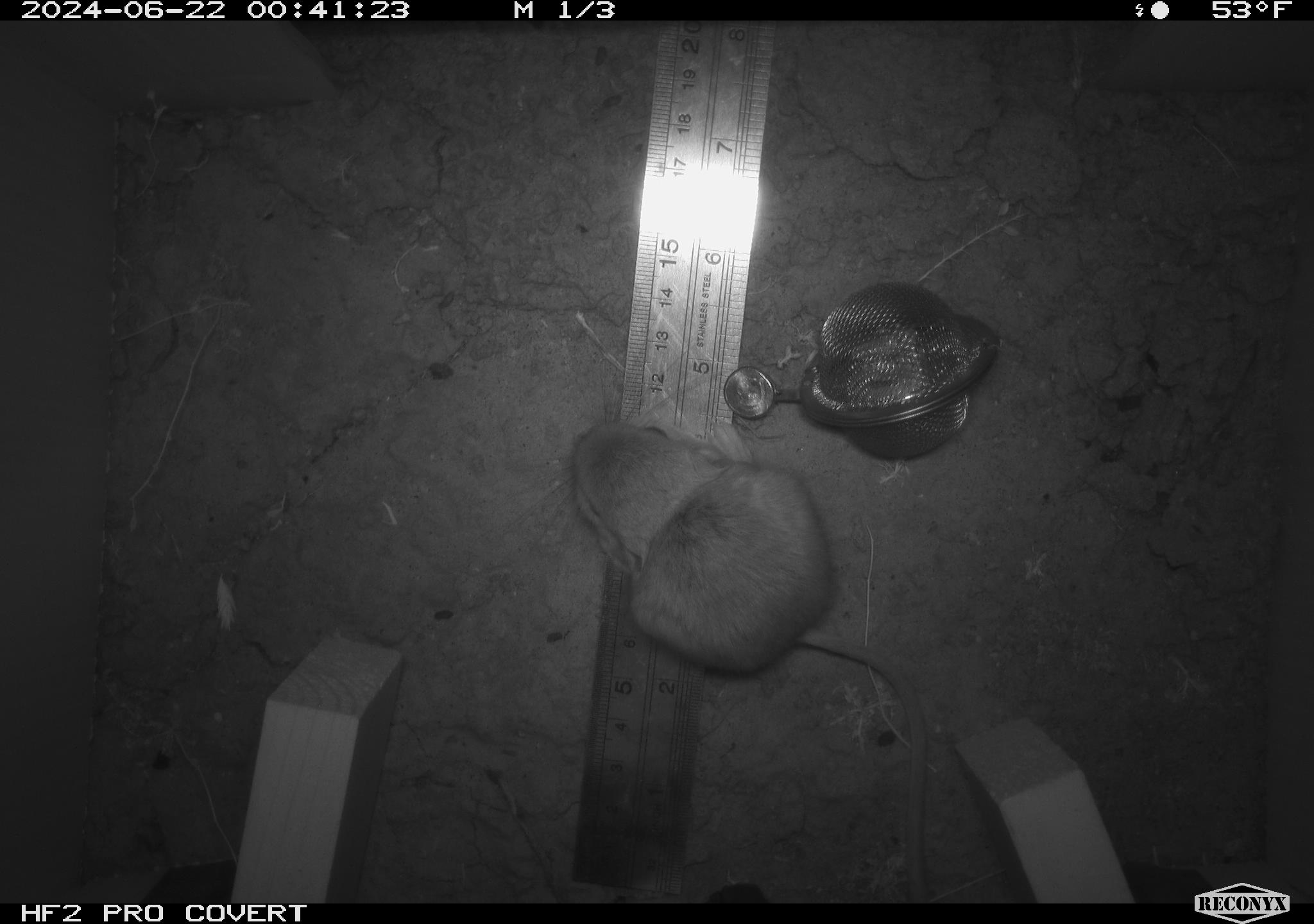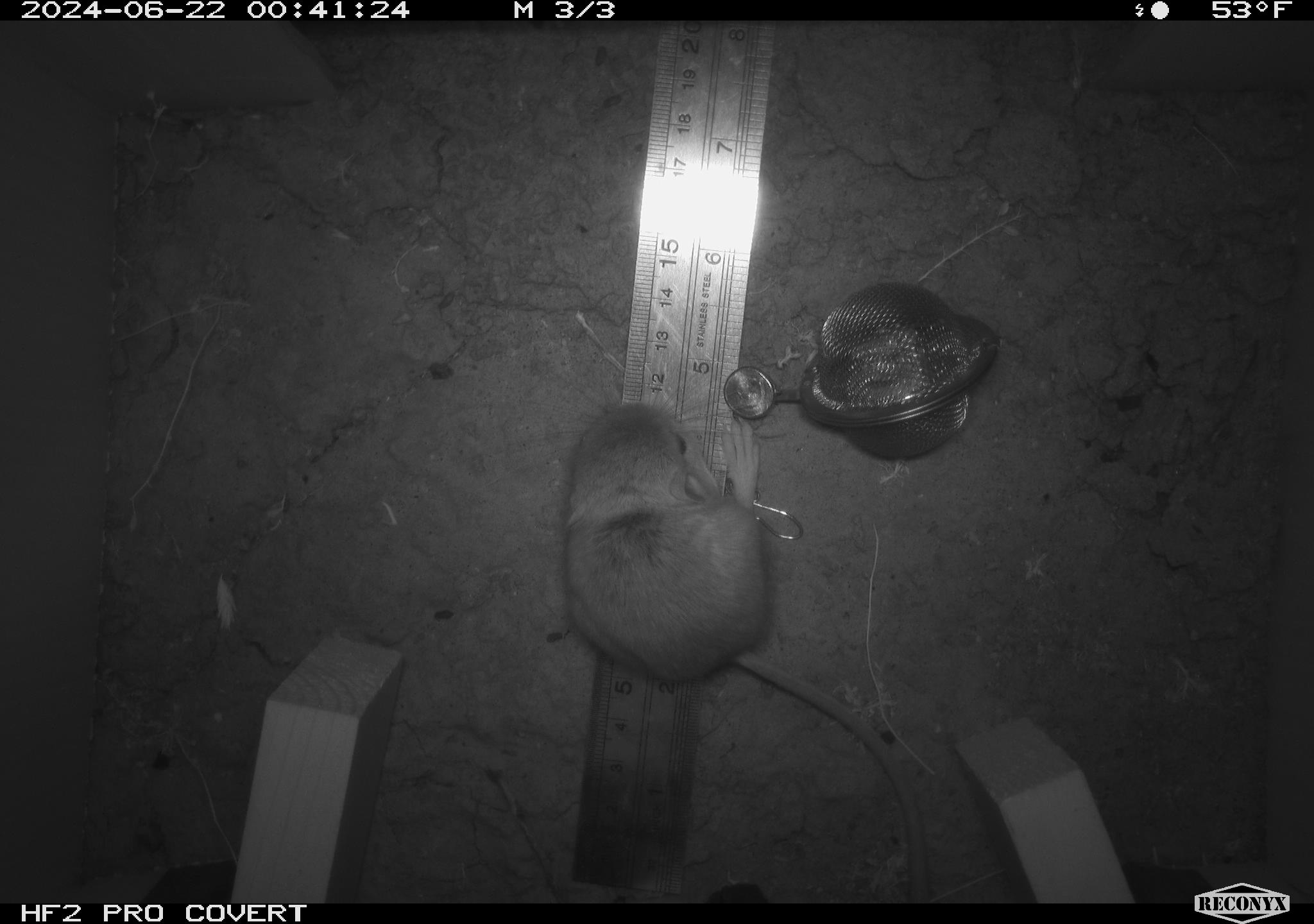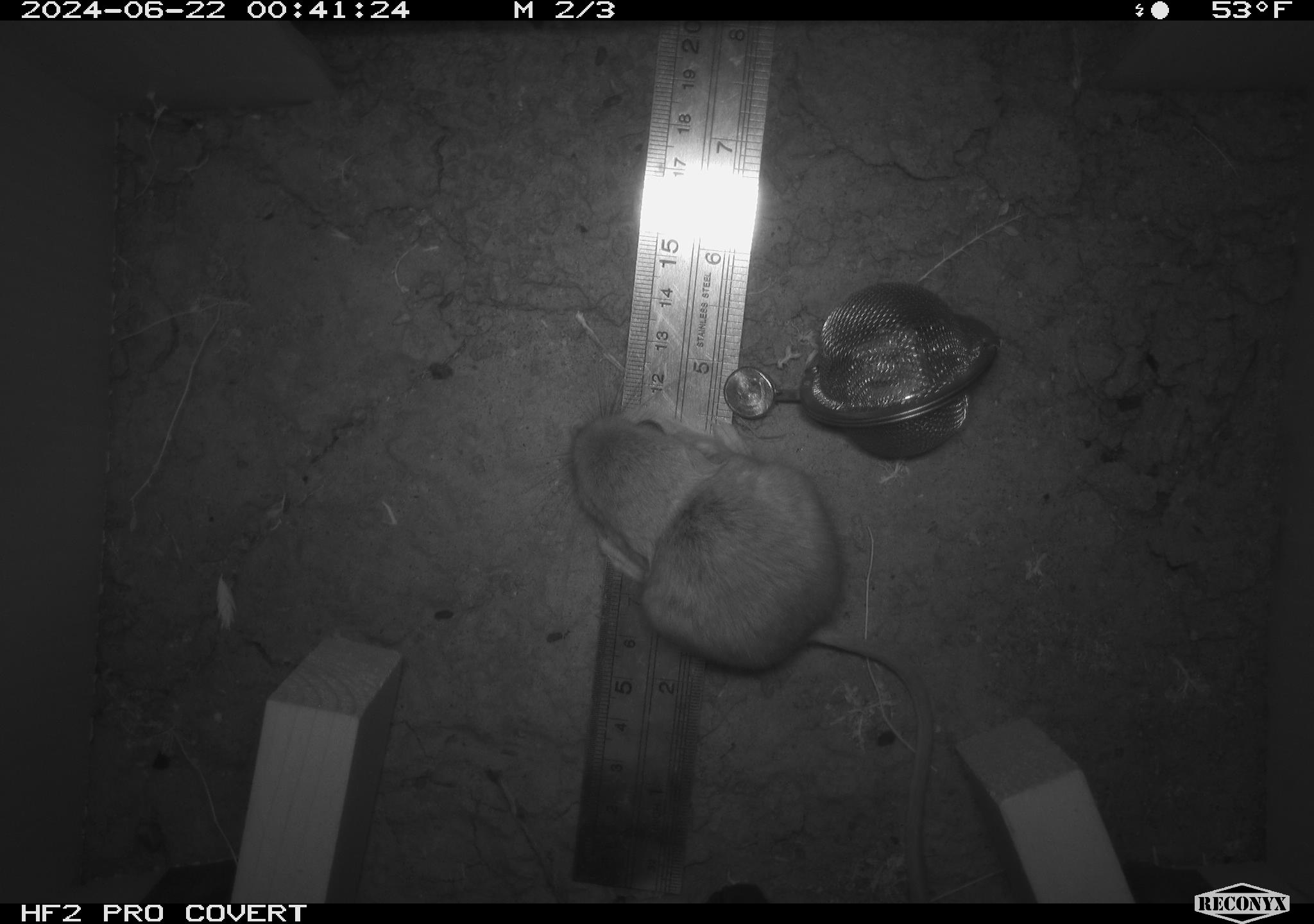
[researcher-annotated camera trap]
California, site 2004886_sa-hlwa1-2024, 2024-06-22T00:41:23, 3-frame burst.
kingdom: Animalia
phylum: Chordata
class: Mammalia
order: Rodentia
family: Heteromyidae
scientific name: Heteromyidae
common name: kangaroo rats and pocket mice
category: heteromyidae family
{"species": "heteromyidae family (kangaroo rats and pocket mice) (Heteromyidae)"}